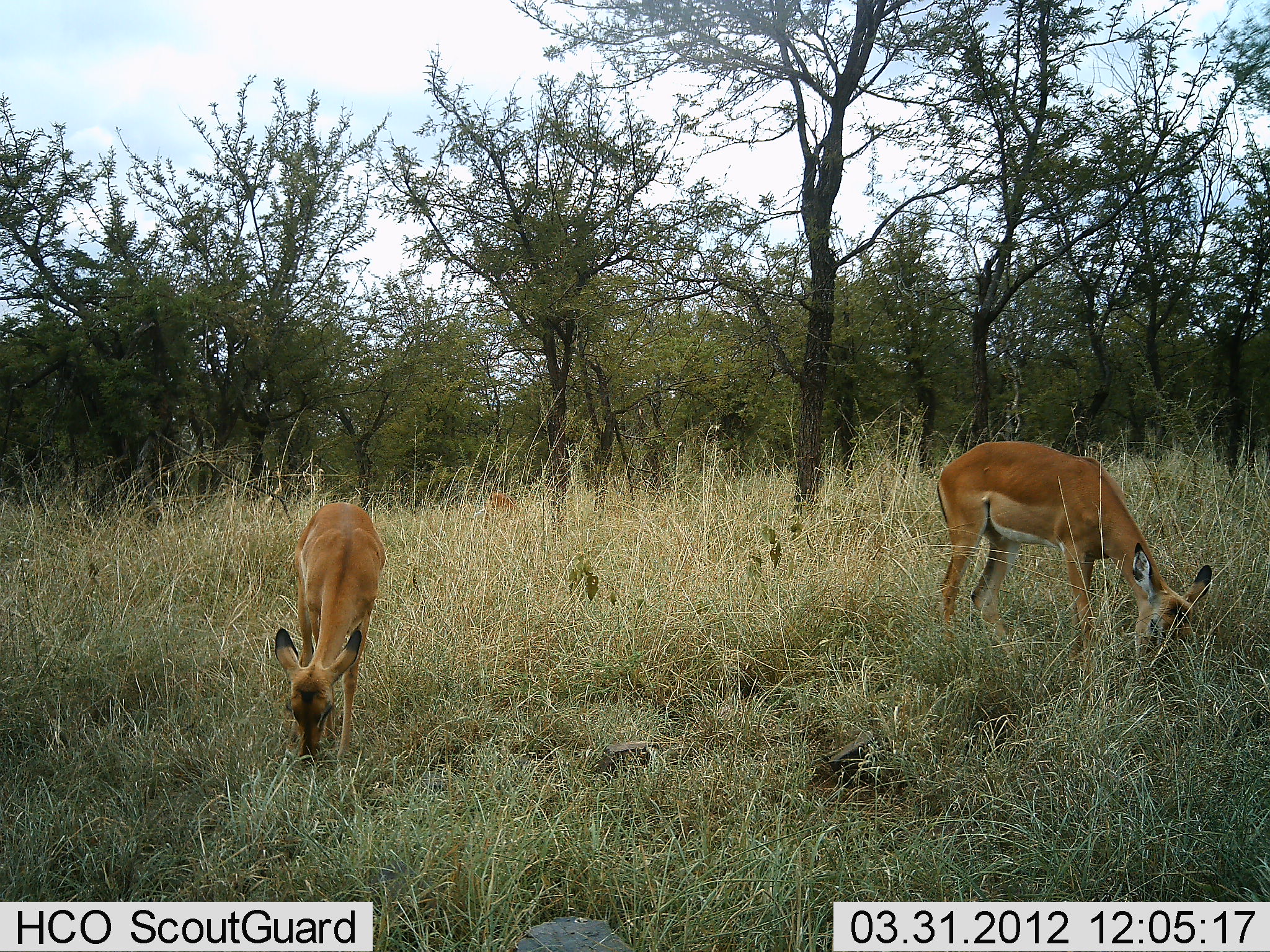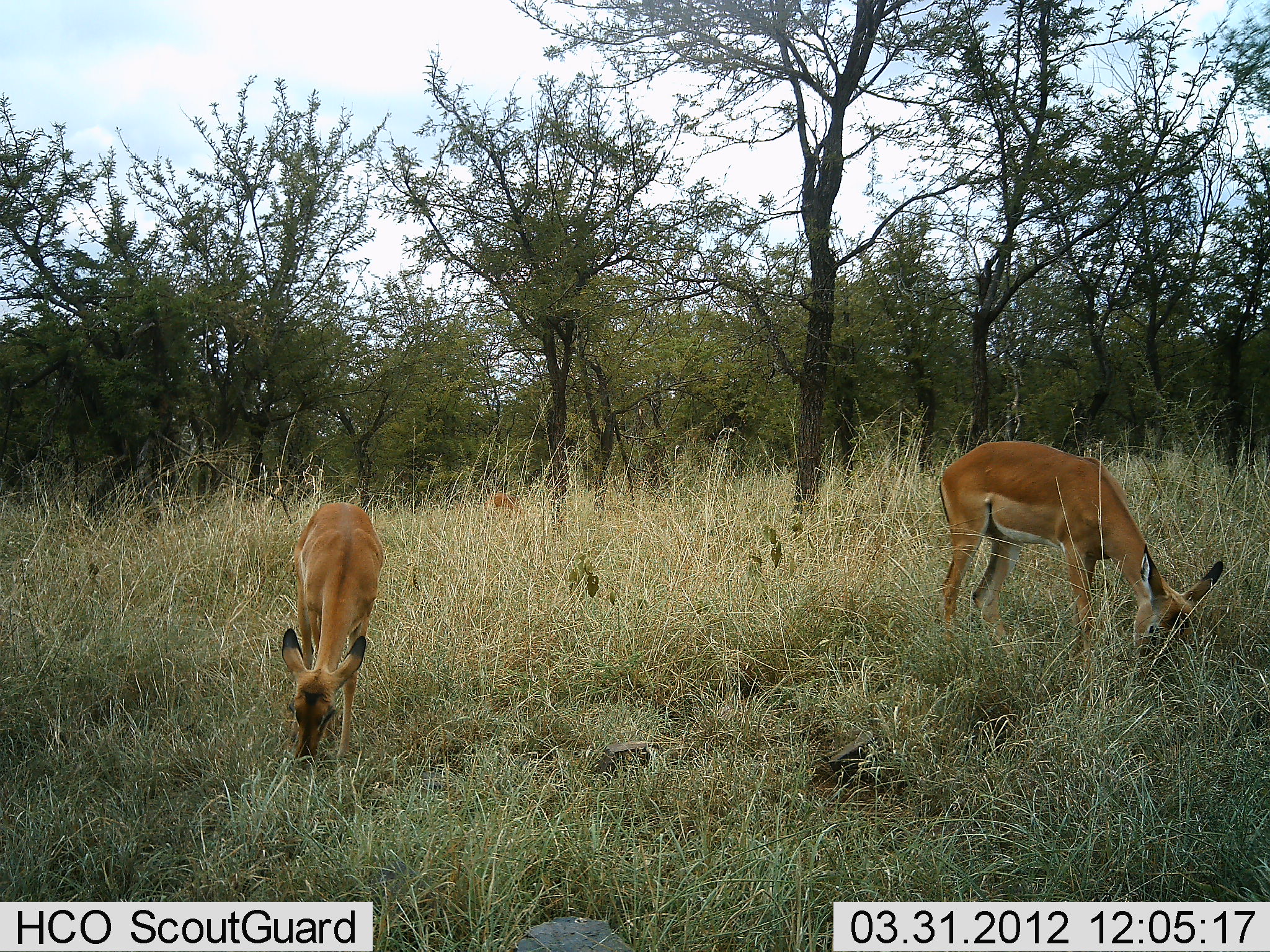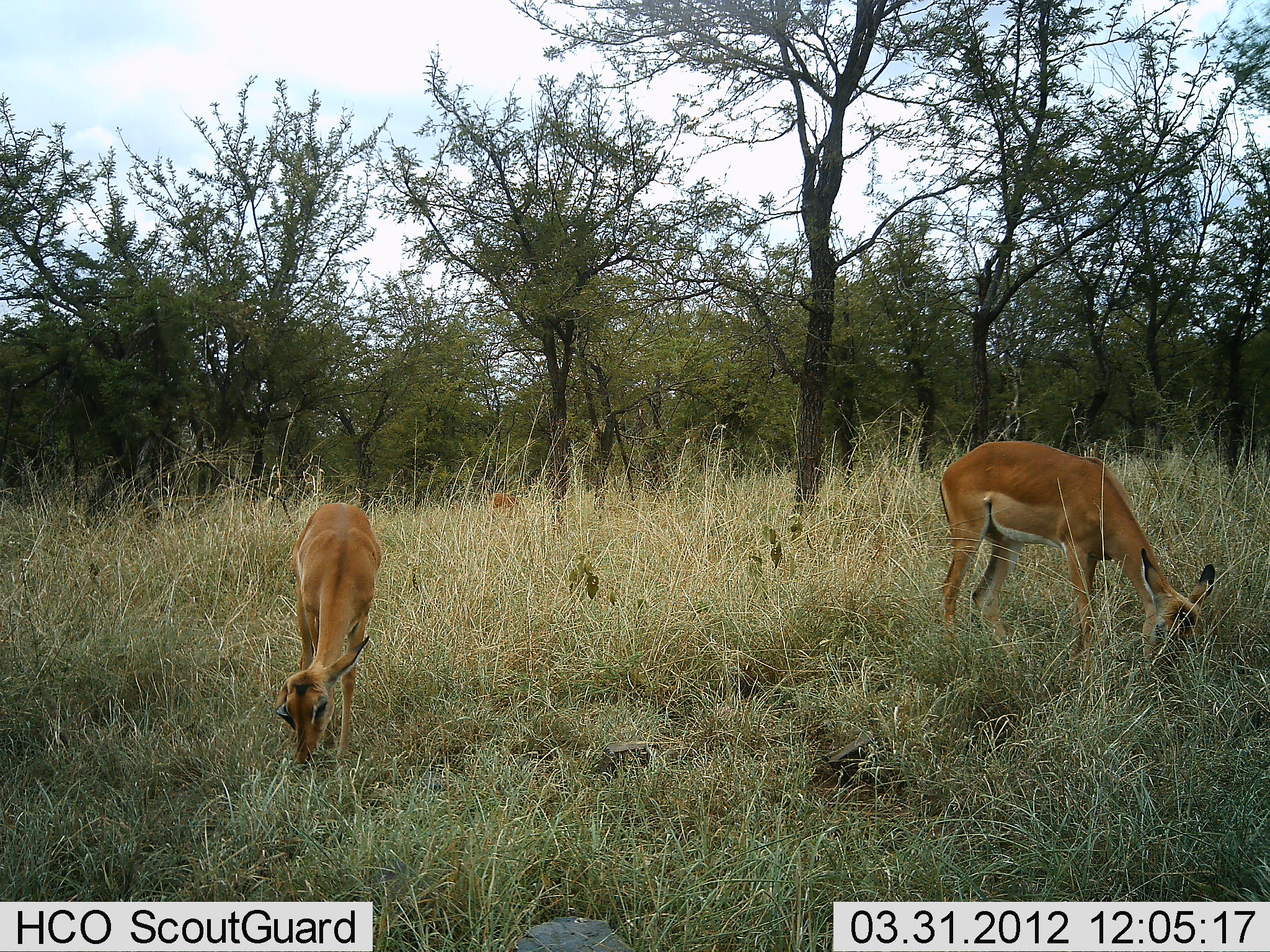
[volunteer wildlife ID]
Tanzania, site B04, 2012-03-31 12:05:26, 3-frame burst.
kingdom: Animalia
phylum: Chordata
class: Mammalia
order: Artiodactyla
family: Bovidae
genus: Aepyceros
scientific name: Aepyceros melampus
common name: impala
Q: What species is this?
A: Impala (Aepyceros melampus).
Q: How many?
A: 3.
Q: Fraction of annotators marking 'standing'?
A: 15%.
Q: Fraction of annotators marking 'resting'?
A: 0%.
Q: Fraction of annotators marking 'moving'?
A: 0%.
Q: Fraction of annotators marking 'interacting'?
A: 0%.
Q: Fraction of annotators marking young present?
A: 0%.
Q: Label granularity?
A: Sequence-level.